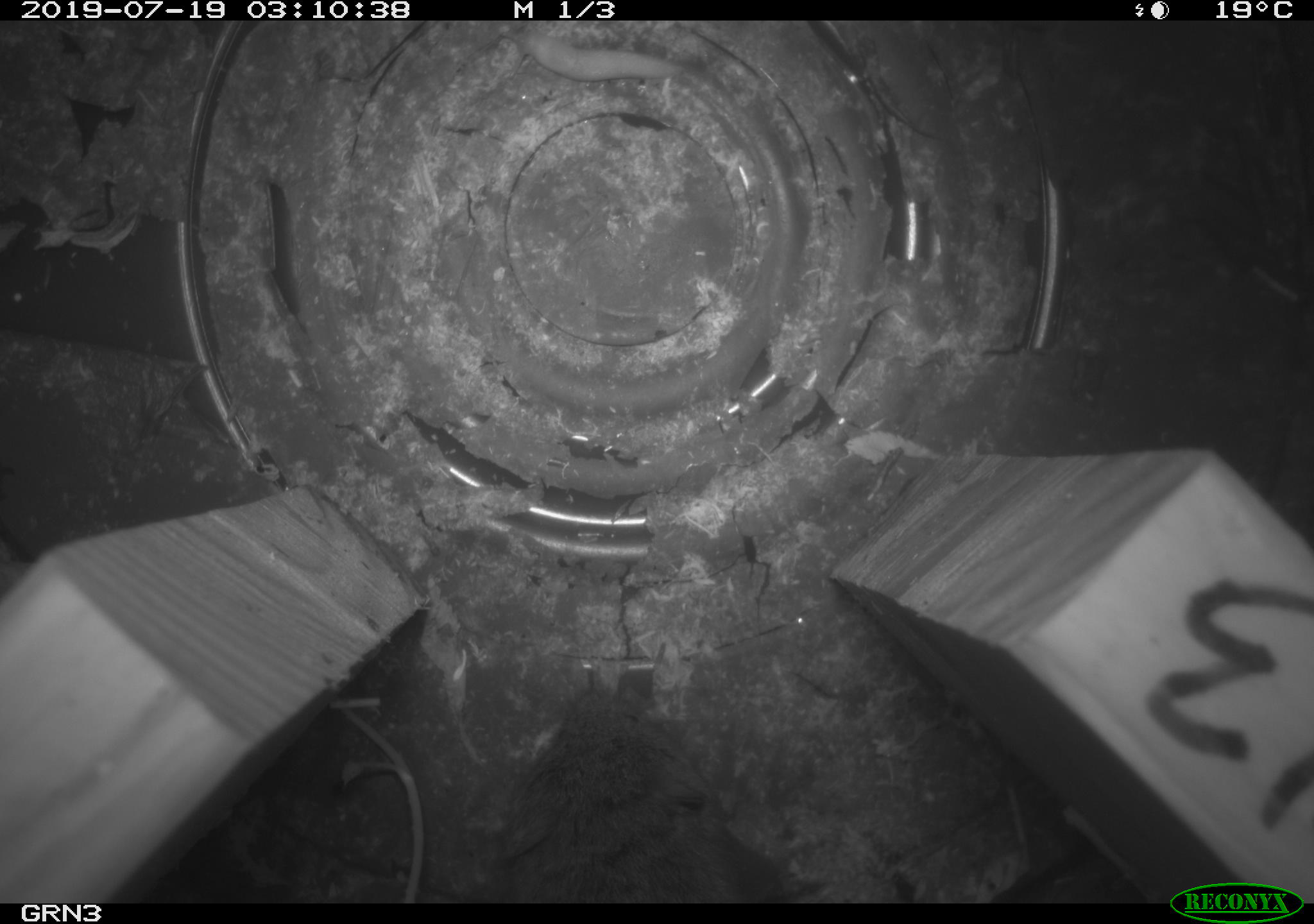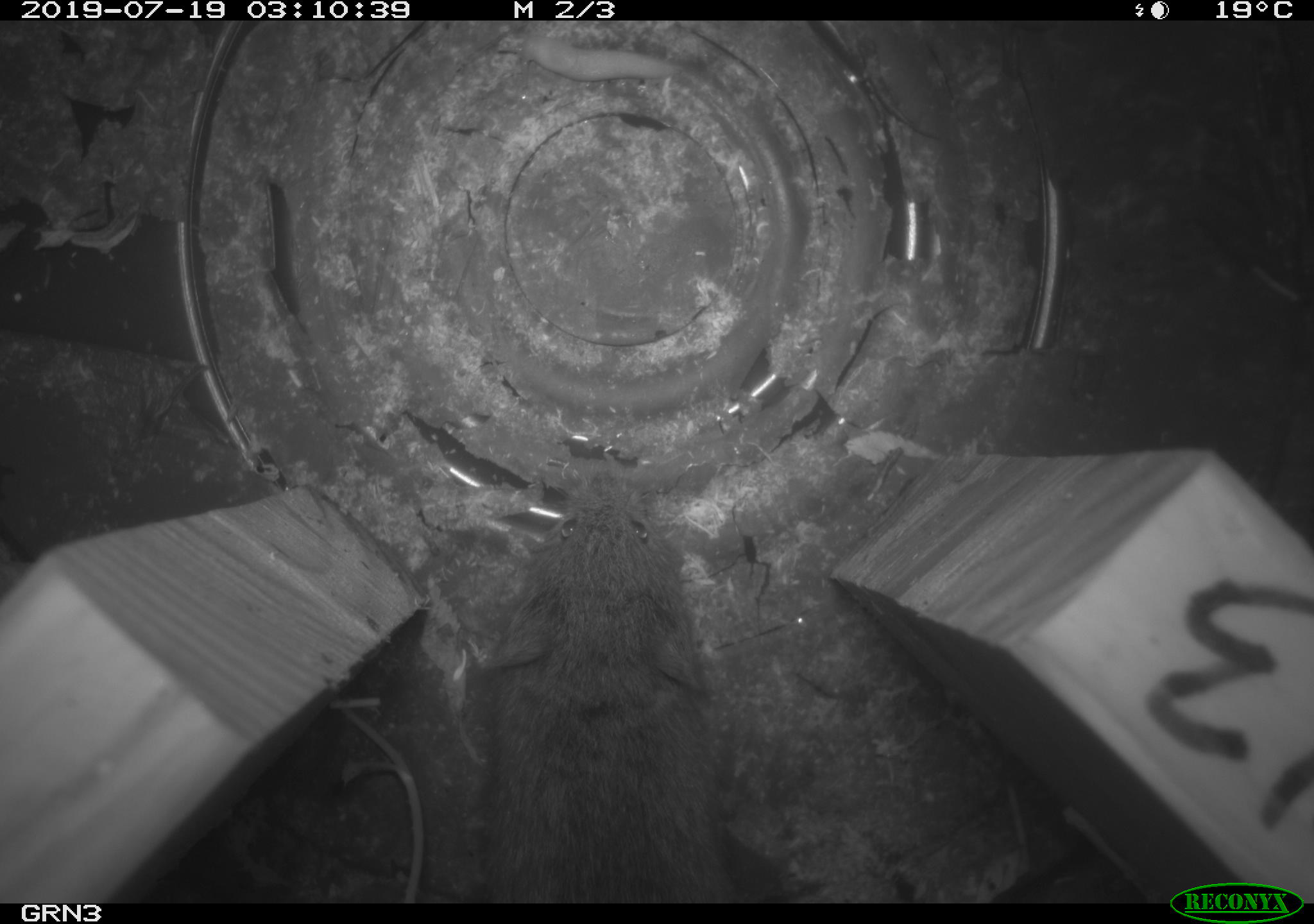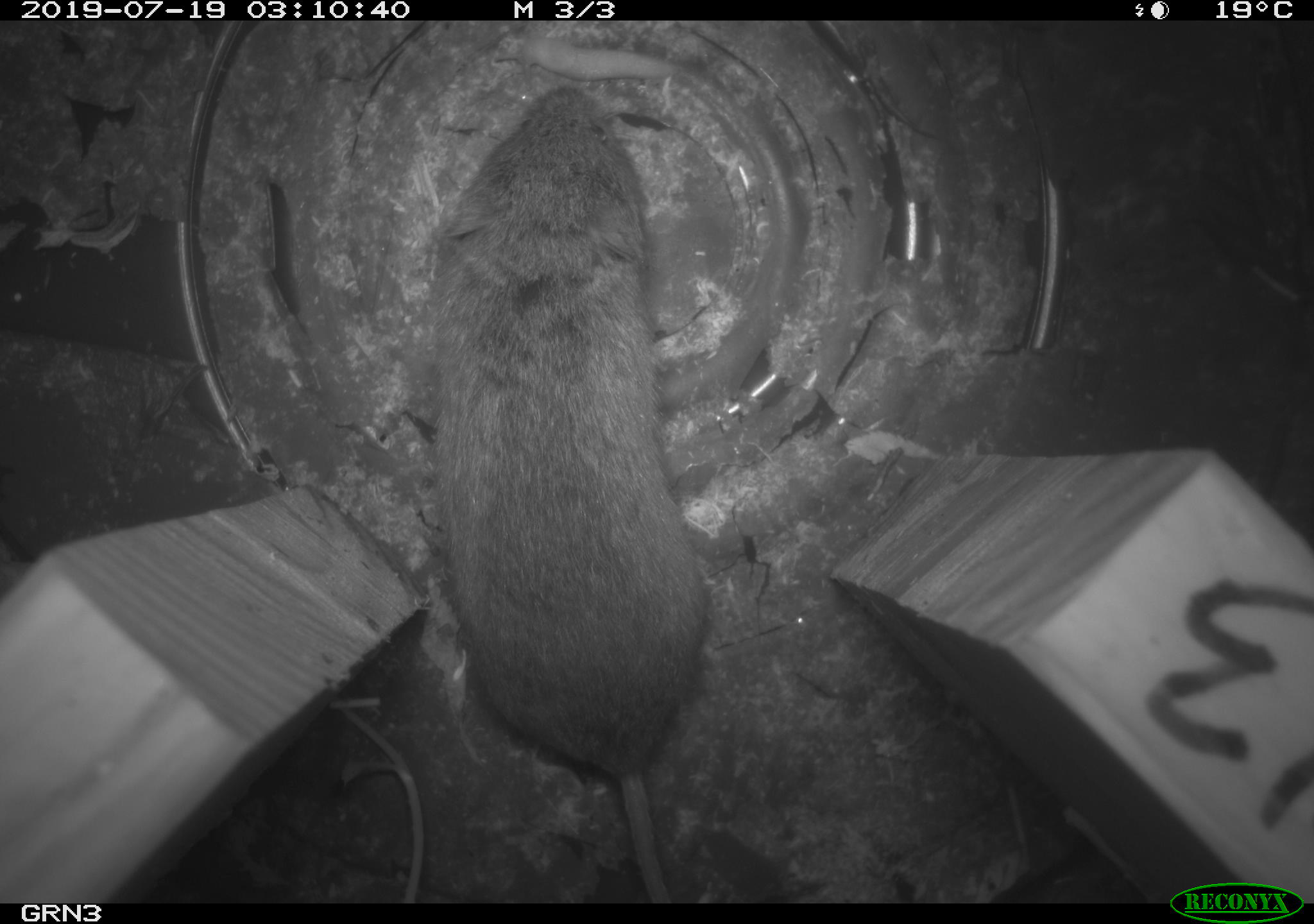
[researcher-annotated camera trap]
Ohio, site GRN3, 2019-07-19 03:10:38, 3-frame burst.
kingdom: Animalia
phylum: Chordata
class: Mammalia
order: Rodentia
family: Cricetidae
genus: Microtus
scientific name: Microtus pennsylvanicus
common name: meadow vole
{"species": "meadow vole (Microtus pennsylvanicus)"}